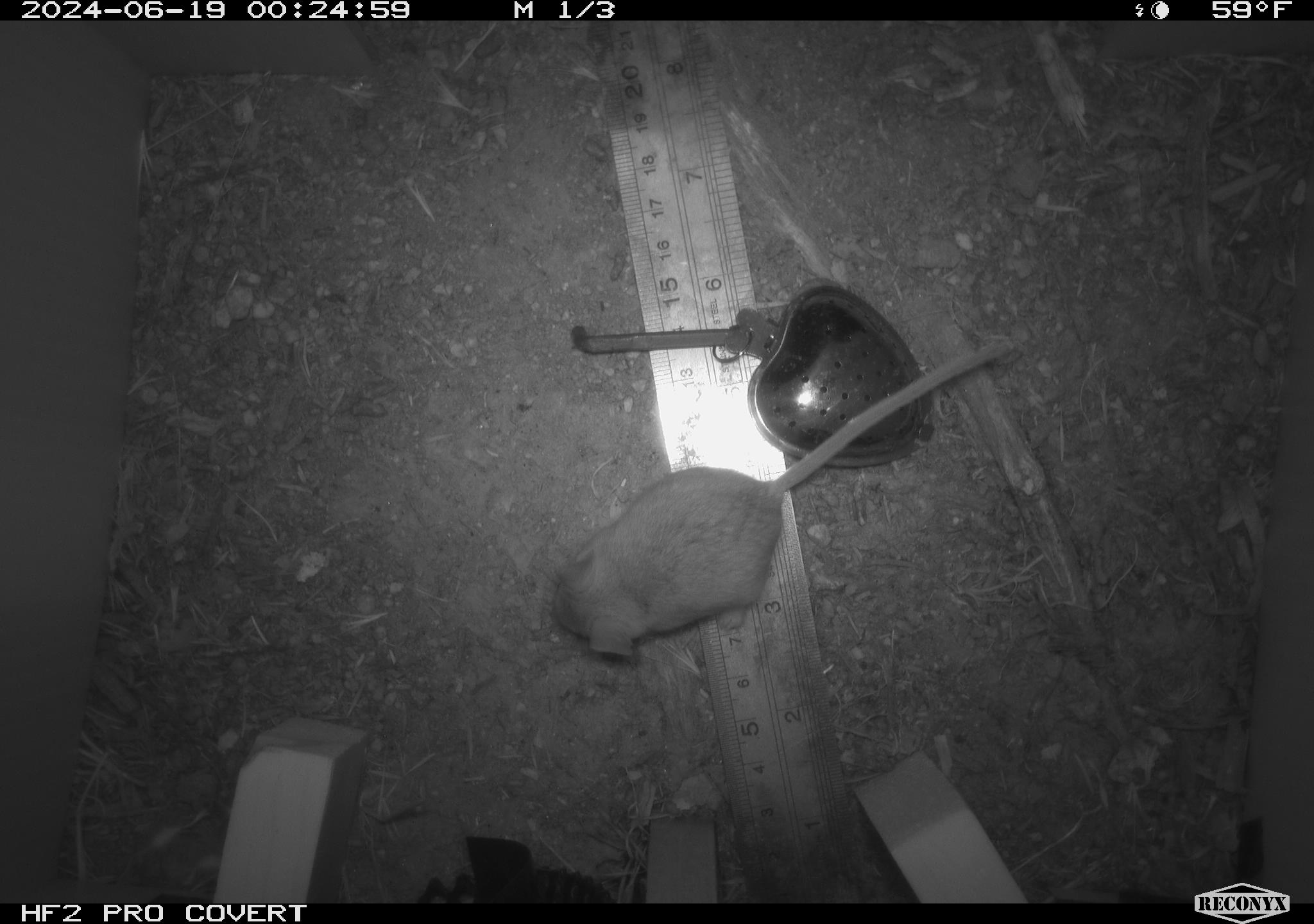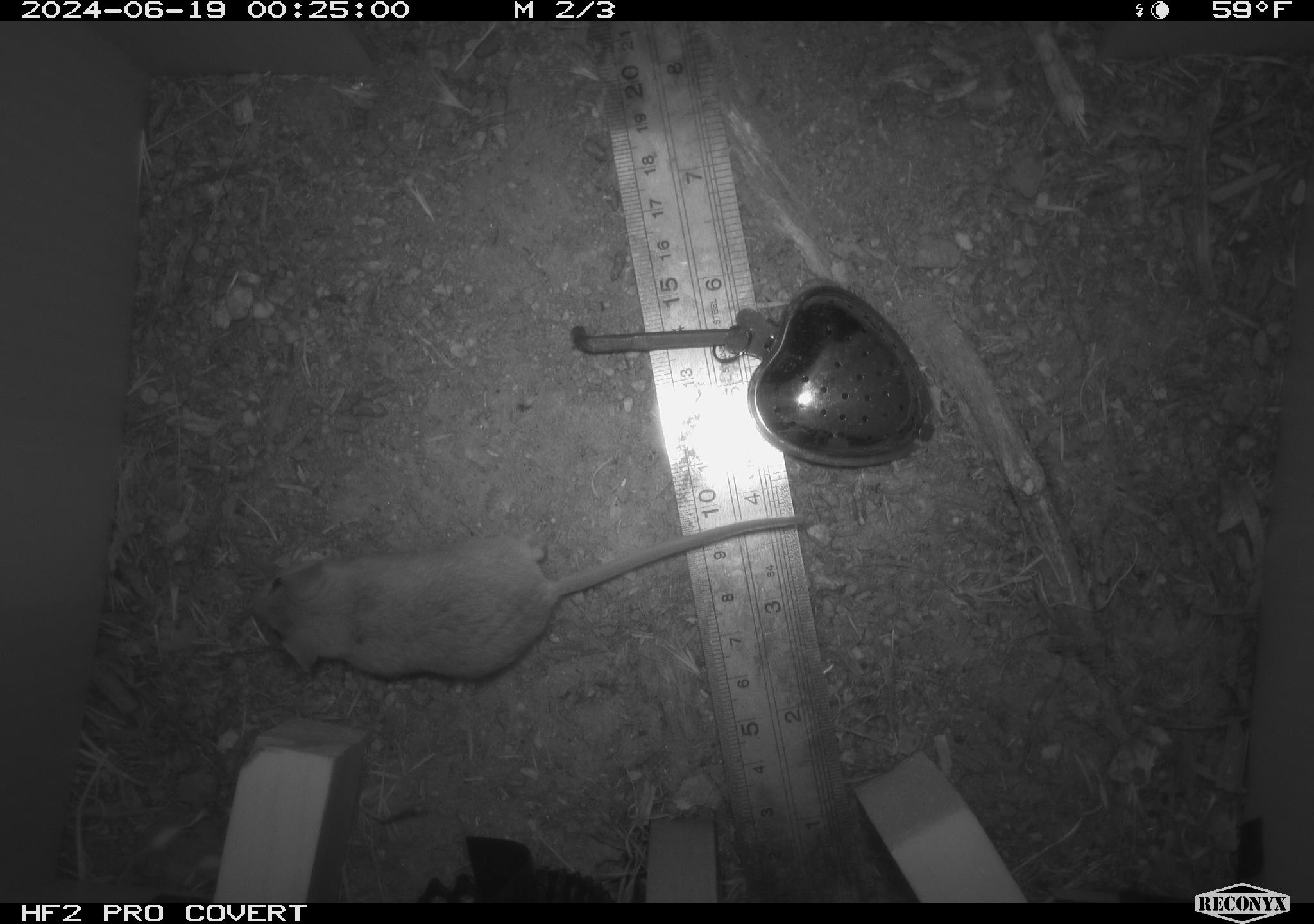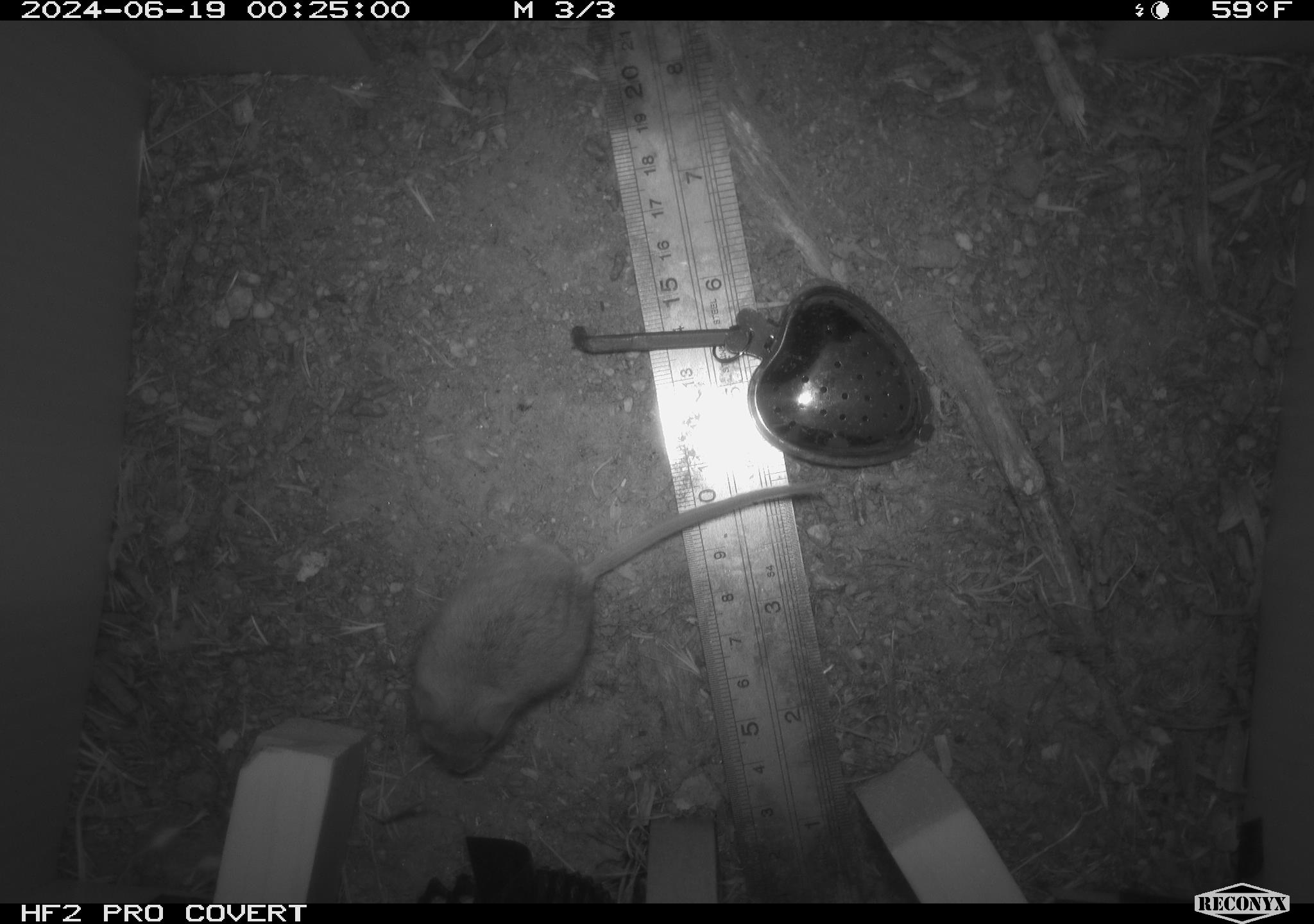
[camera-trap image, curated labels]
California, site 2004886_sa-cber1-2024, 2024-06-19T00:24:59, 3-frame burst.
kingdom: Animalia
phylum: Chordata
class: Mammalia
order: Rodentia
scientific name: Rodentia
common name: mouse species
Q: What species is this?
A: Mouse species (Rodentia).